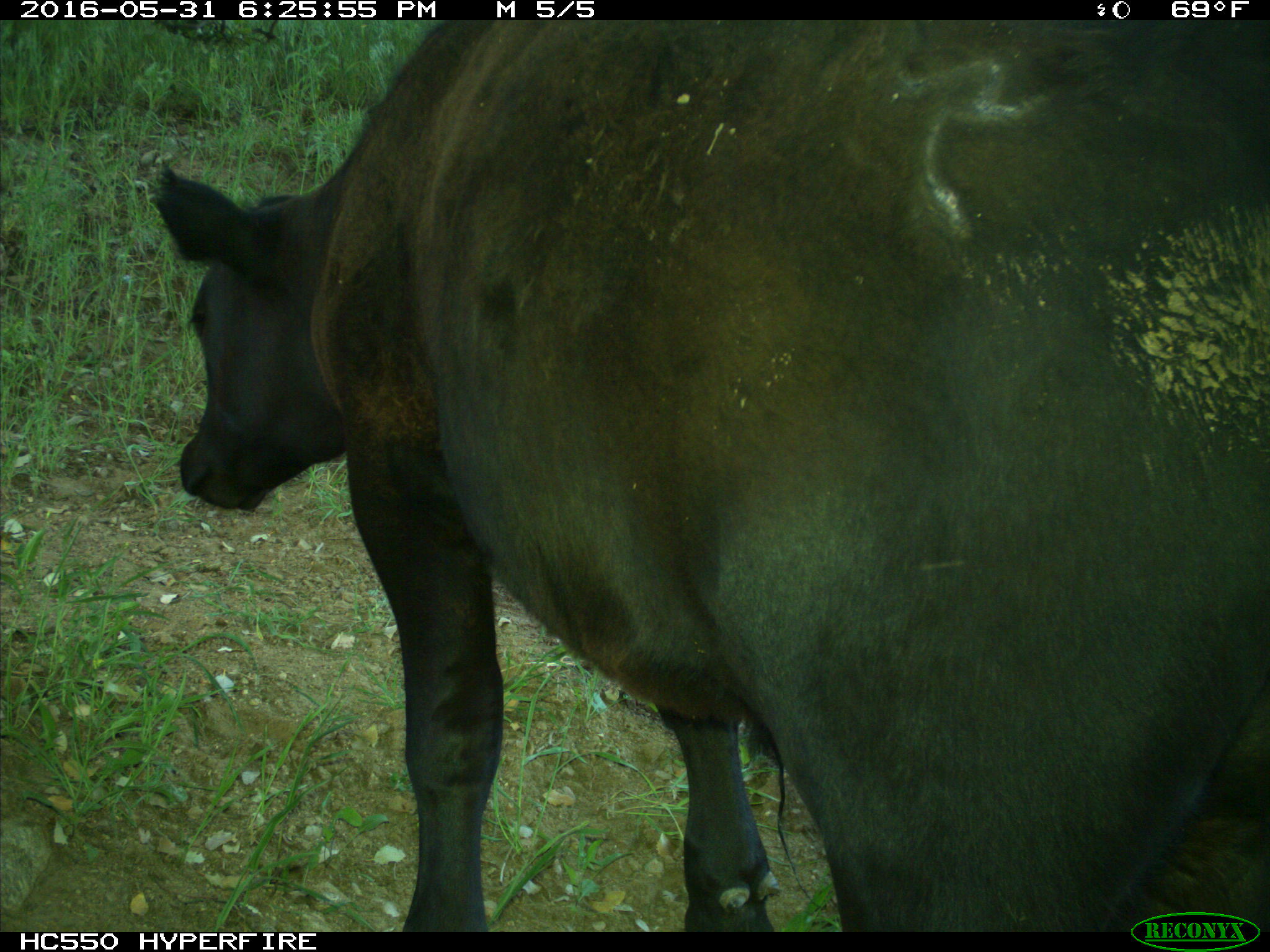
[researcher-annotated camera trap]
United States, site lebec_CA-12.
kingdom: Animalia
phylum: Chordata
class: Mammalia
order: Artiodactyla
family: Bovidae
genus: Bos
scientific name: Bos taurus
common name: domestic cow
Bos taurus (domestic cow).